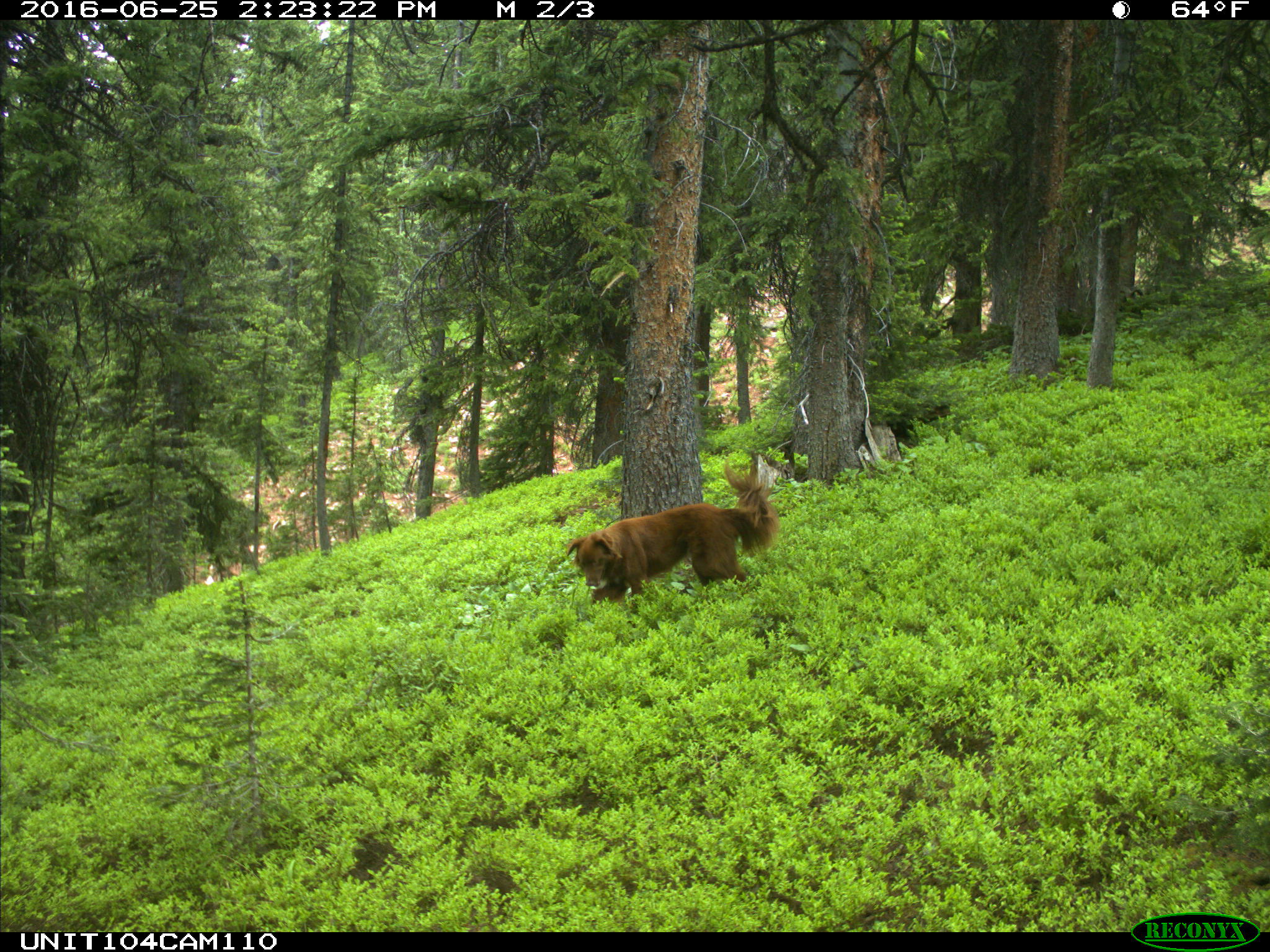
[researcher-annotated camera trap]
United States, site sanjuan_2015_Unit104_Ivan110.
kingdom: Animalia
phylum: Chordata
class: Mammalia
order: Carnivora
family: Canidae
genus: Canis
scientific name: Canis familiaris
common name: domestic dog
Canis familiaris (domestic dog).